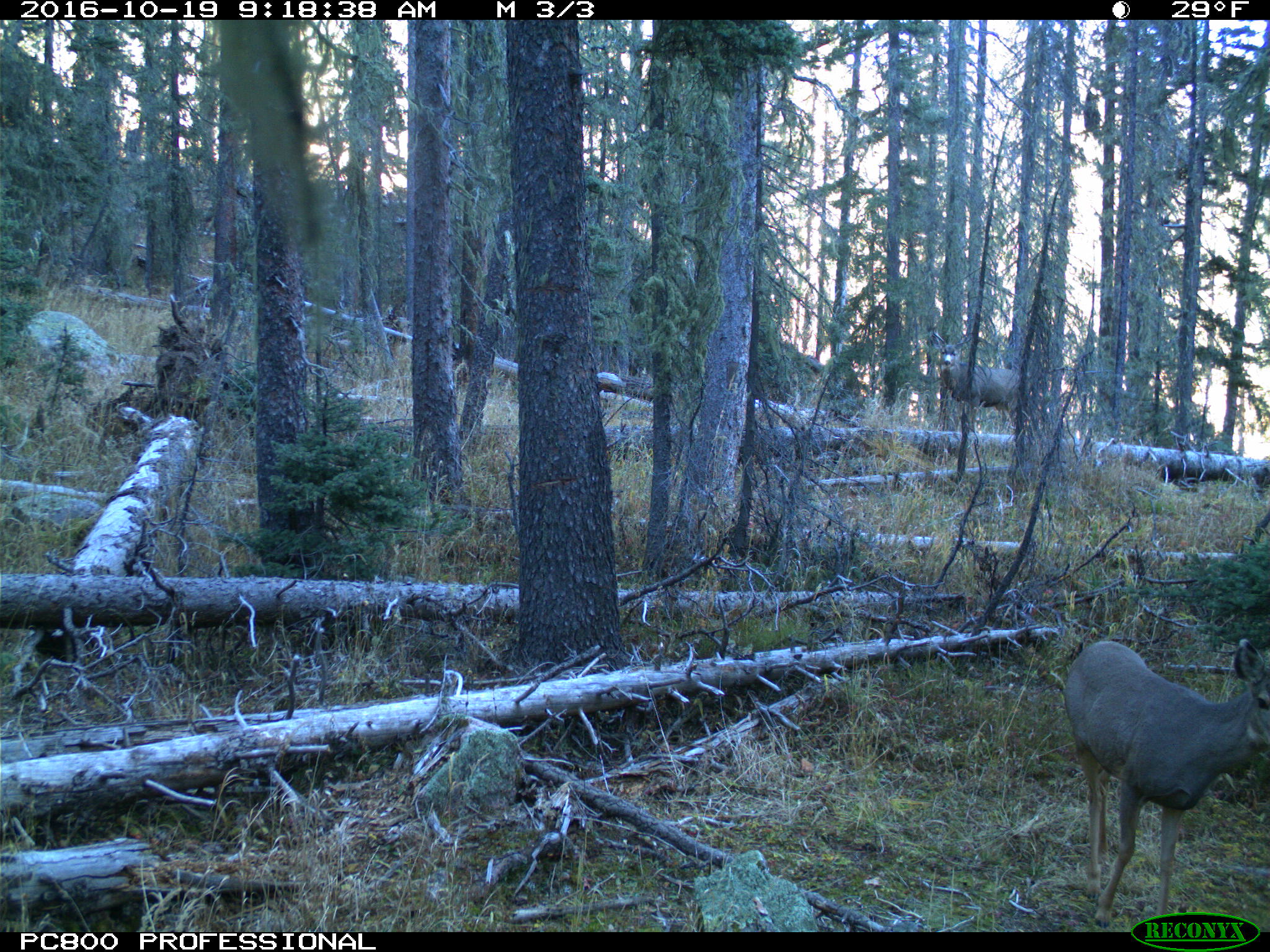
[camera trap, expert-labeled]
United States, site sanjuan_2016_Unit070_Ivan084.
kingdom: Animalia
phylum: Chordata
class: Mammalia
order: Artiodactyla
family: Cervidae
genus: Odocoileus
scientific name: Odocoileus hemionus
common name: mule deer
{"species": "Odocoileus hemionus (mule deer)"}